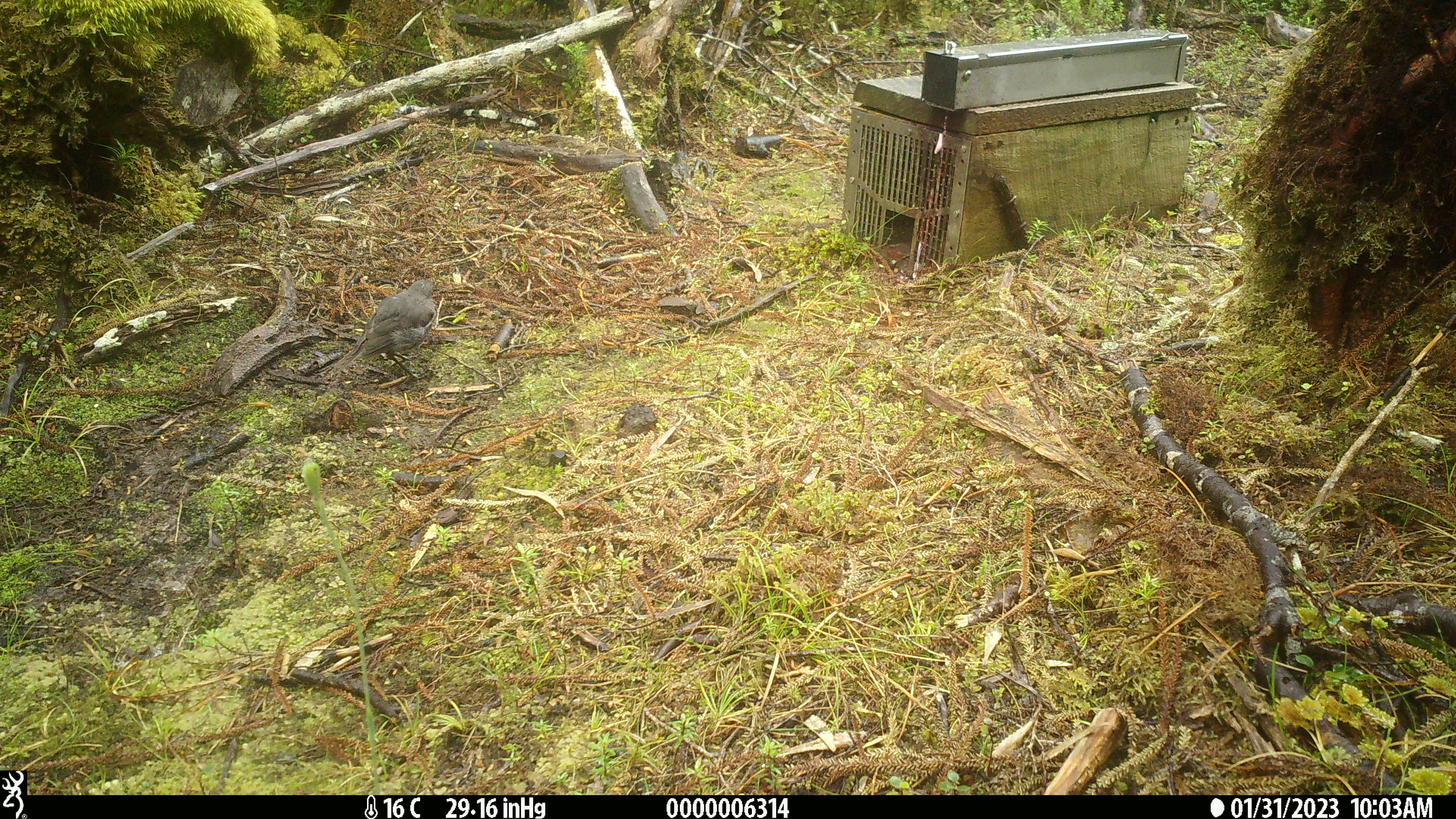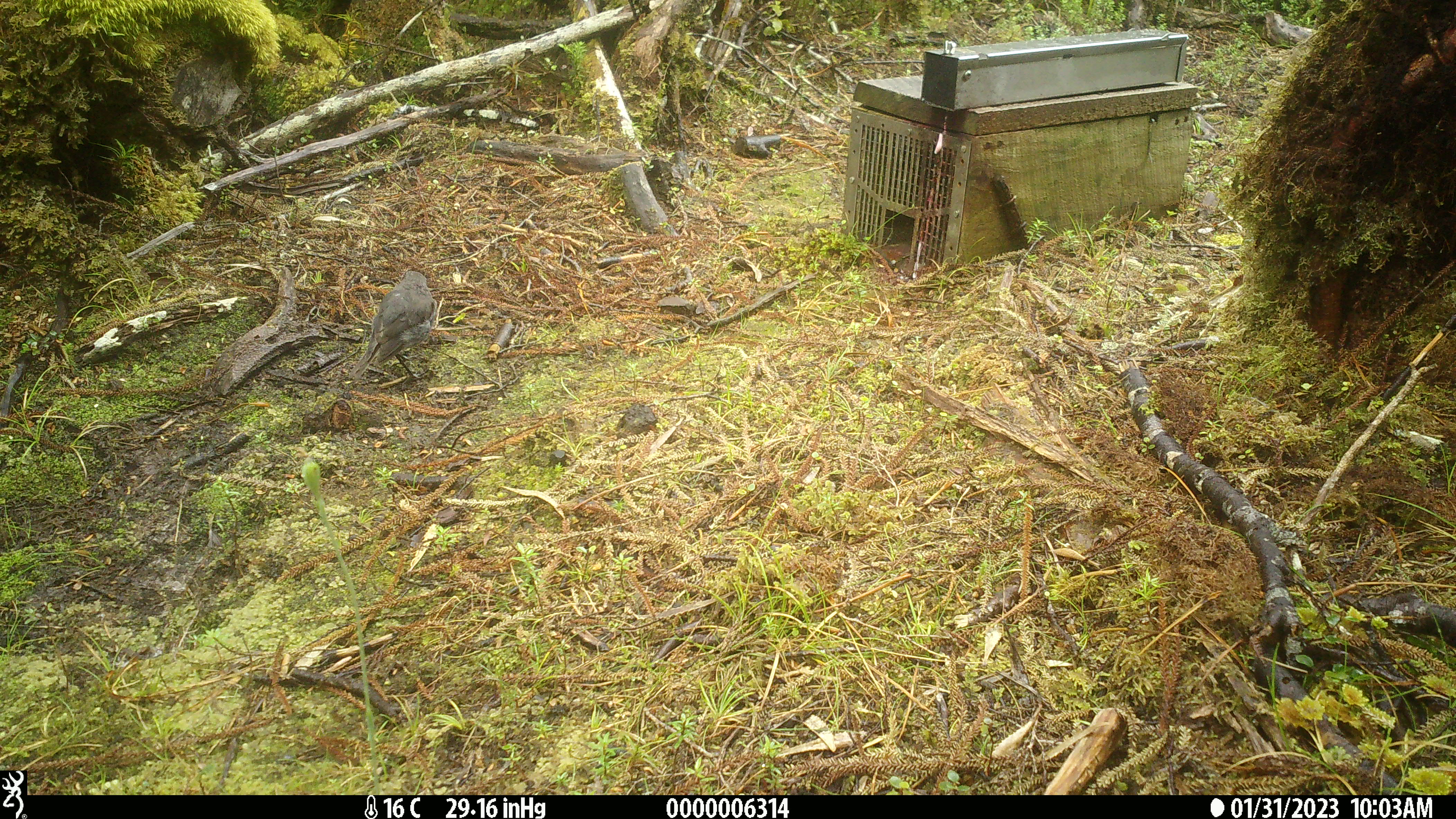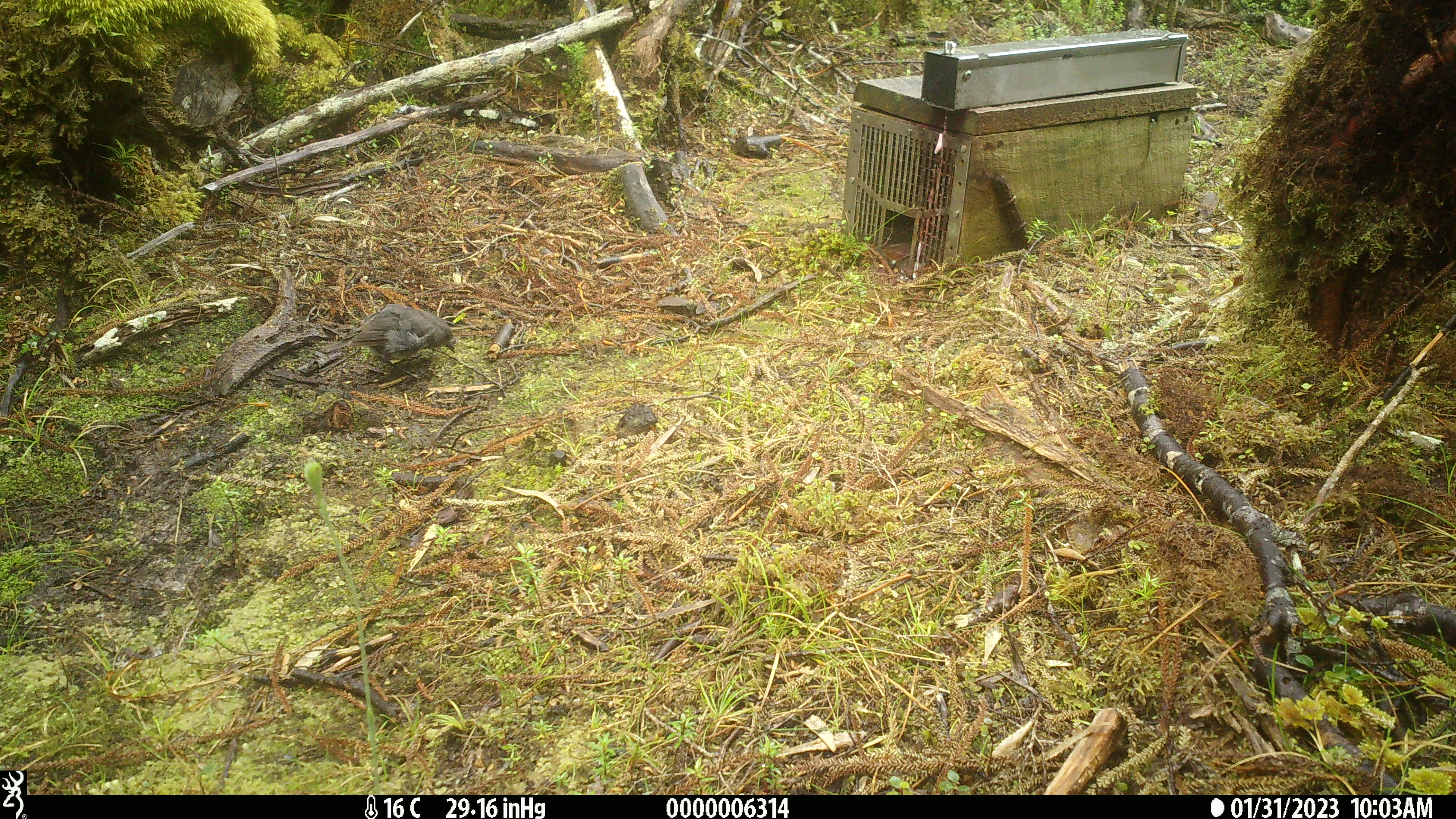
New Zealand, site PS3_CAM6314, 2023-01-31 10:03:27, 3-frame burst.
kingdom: Animalia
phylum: Chordata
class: Aves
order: Passeriformes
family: Petroicidae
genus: Petroica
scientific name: Petroica australis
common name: new zealand robin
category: robin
Robin (new zealand robin) (Petroica australis).